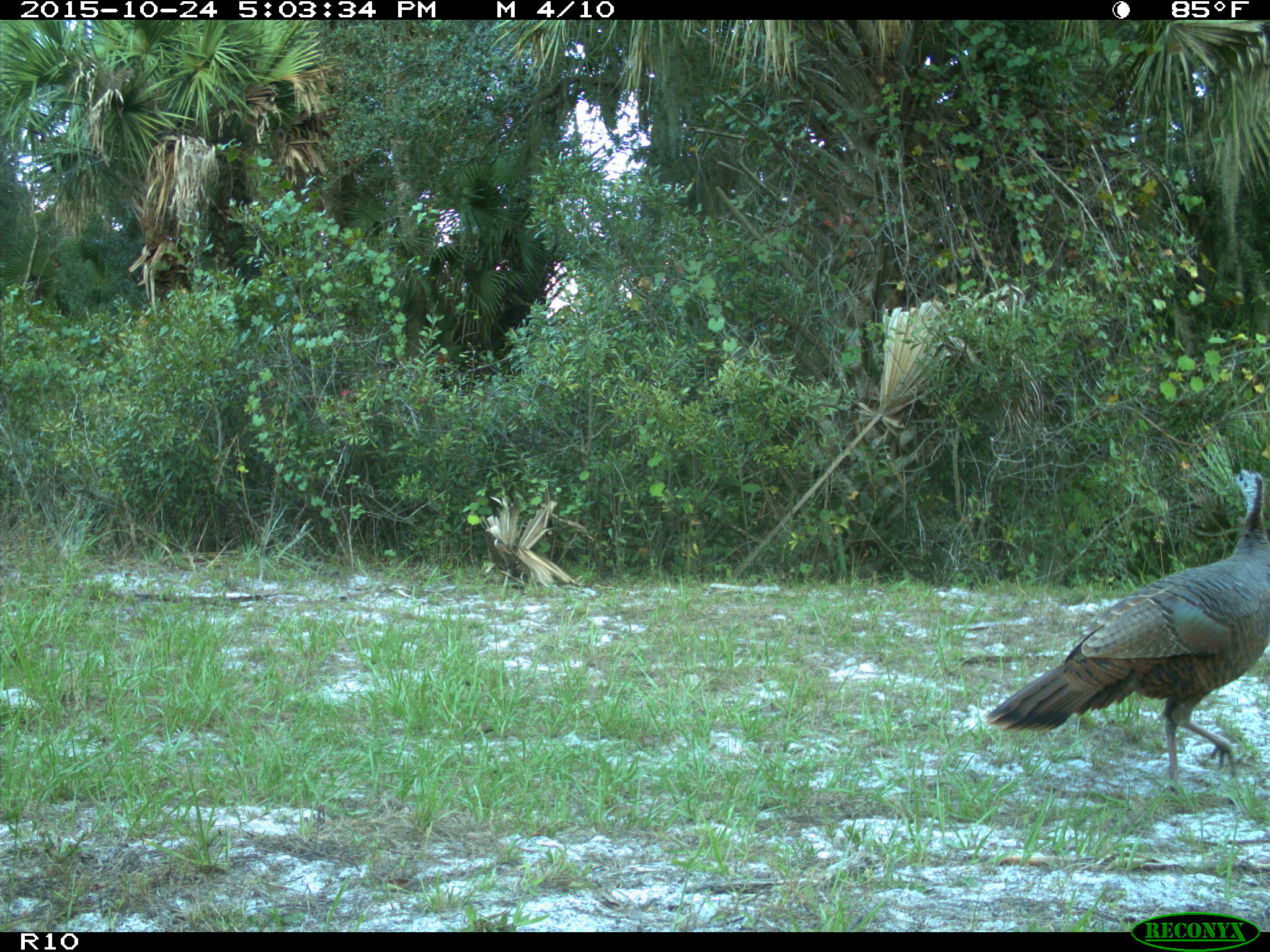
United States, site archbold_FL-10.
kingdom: Animalia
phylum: Chordata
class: Aves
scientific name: Aves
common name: birds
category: unidentified bird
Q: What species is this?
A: Unidentified bird (birds) (Aves).